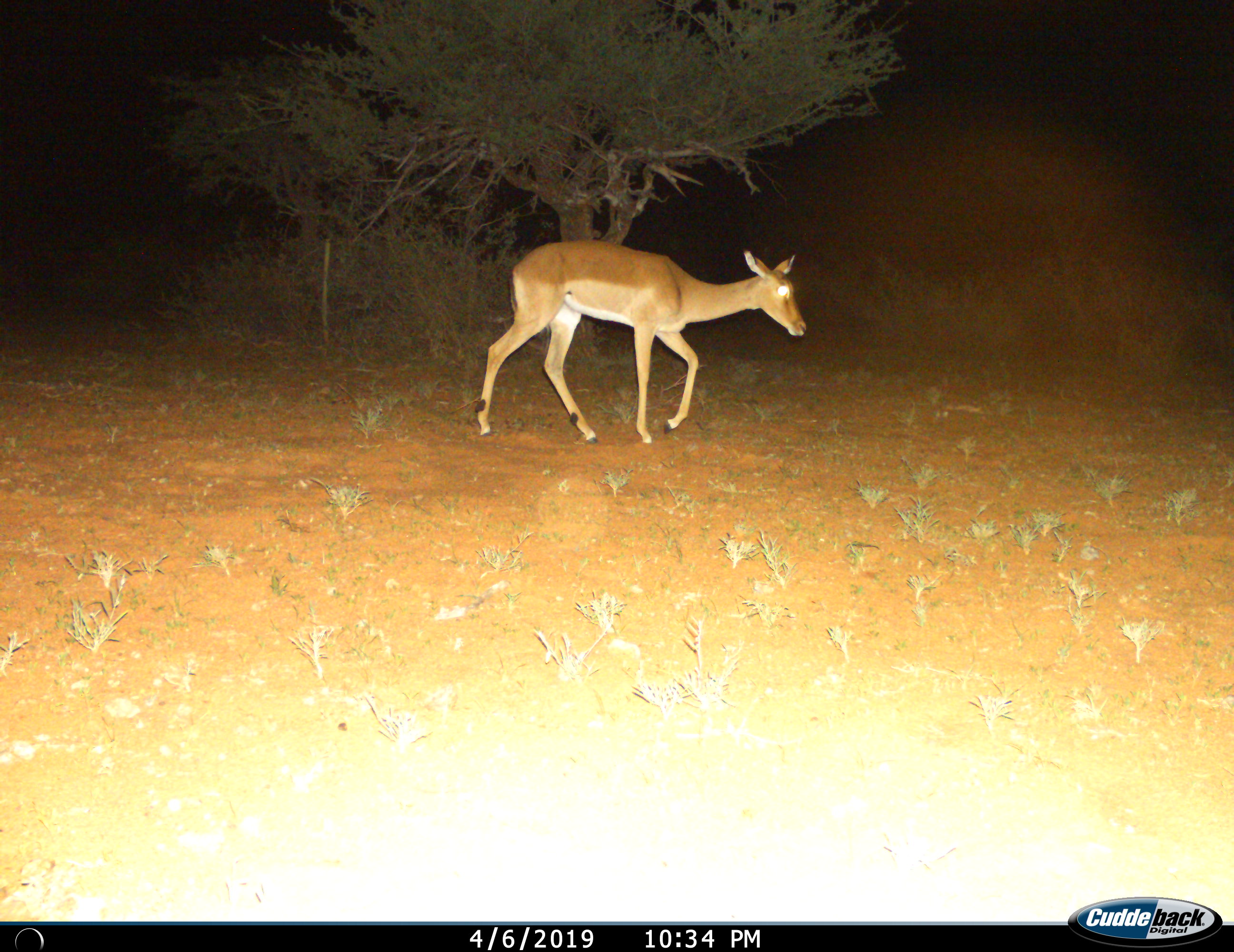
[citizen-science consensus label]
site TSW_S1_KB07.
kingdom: Animalia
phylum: Chordata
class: Mammalia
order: Artiodactyla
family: Bovidae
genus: Aepyceros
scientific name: Aepyceros melampus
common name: impala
Impala (Aepyceros melampus), count 1. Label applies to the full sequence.